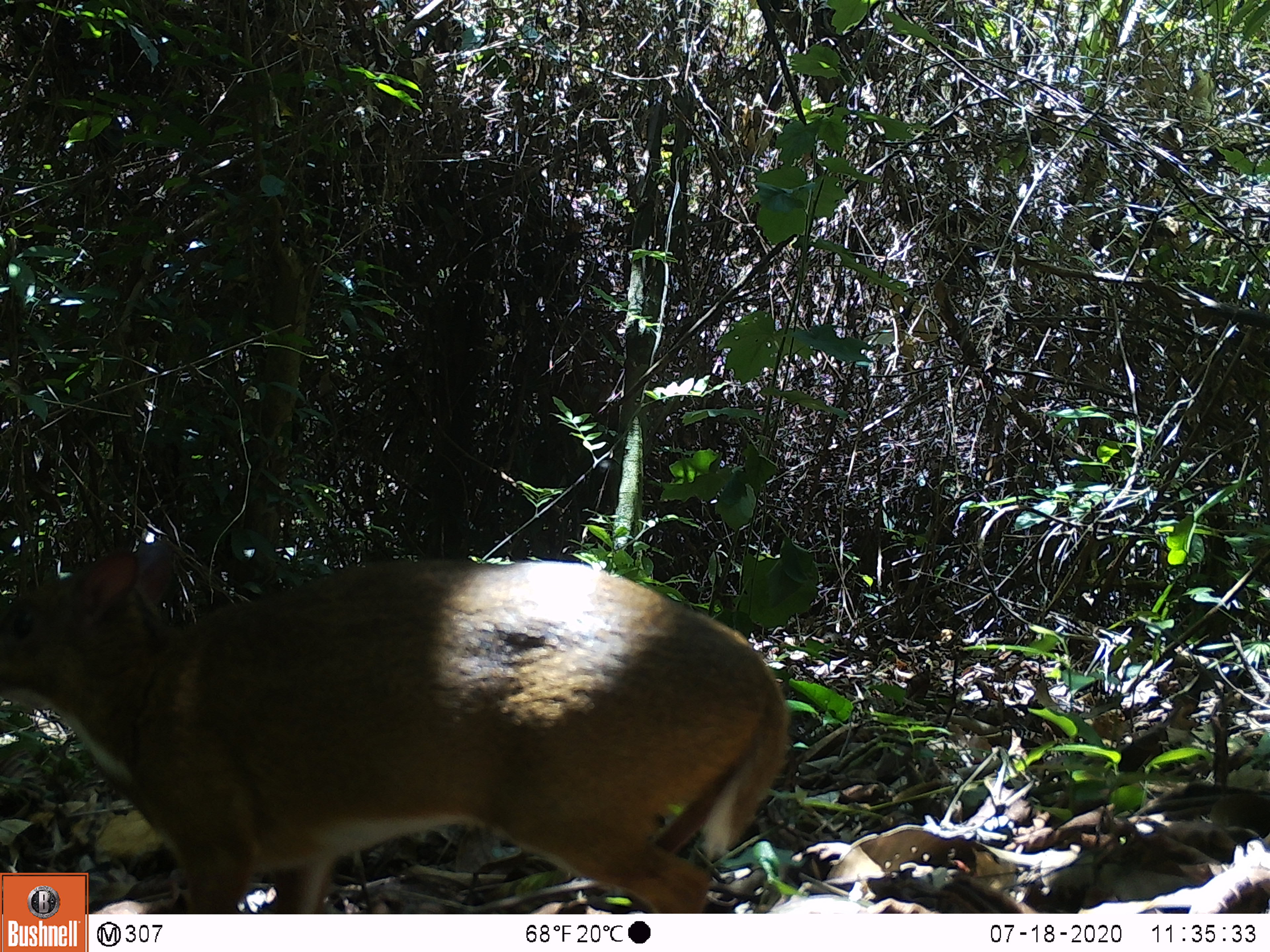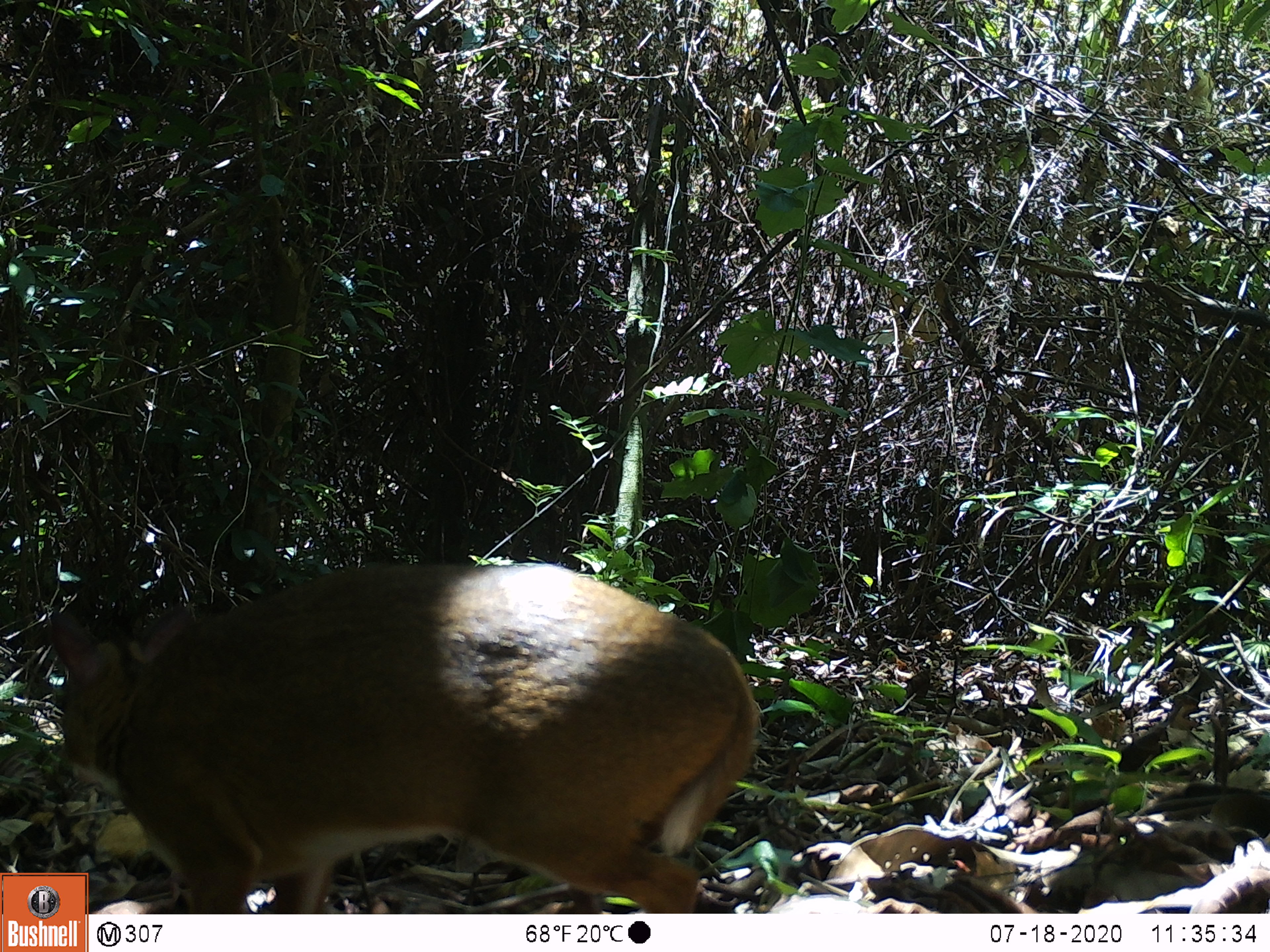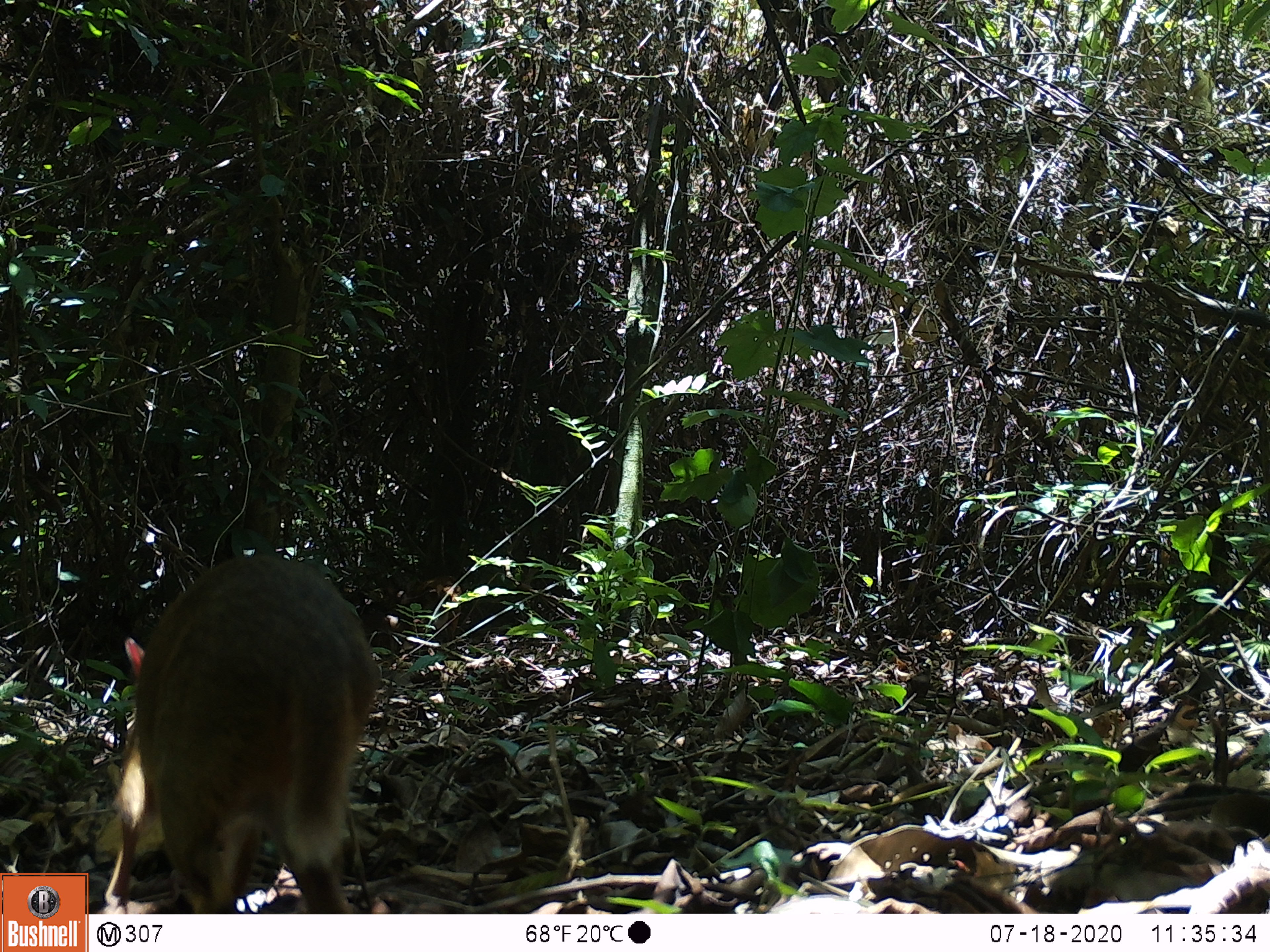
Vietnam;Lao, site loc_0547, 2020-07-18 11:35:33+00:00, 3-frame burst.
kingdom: Animalia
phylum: Chordata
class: Mammalia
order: Artiodactyla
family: Tragulidae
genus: Moschiola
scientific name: Moschiola meminna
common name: chevrotain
Chevrotain (Moschiola meminna). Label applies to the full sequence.